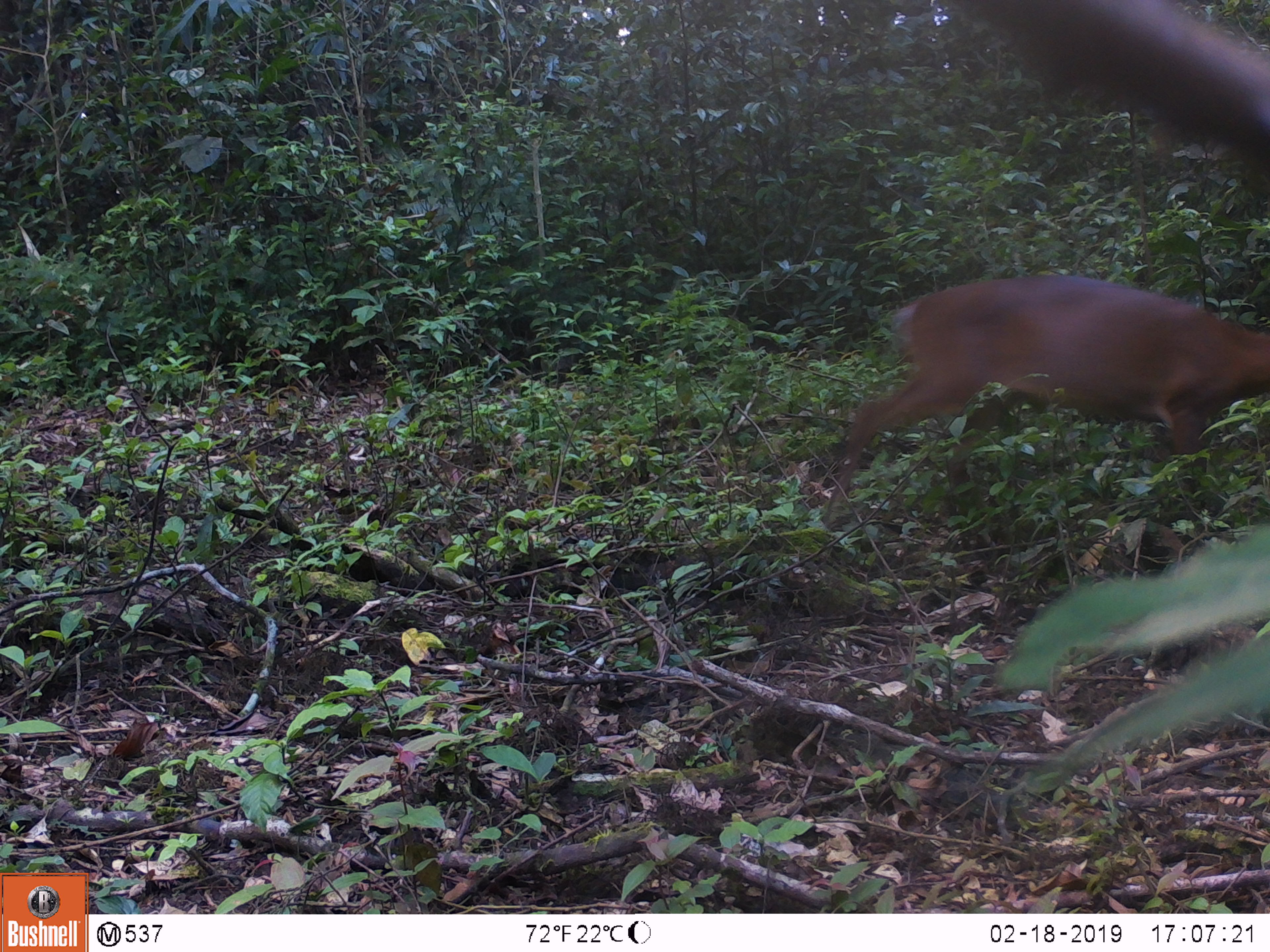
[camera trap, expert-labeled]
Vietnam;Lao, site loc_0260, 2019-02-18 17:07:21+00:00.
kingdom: Animalia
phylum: Chordata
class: Mammalia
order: Artiodactyla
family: Cervidae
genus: Muntiacus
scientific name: Muntiacus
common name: muntjacs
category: unidentified muntjac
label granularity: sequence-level